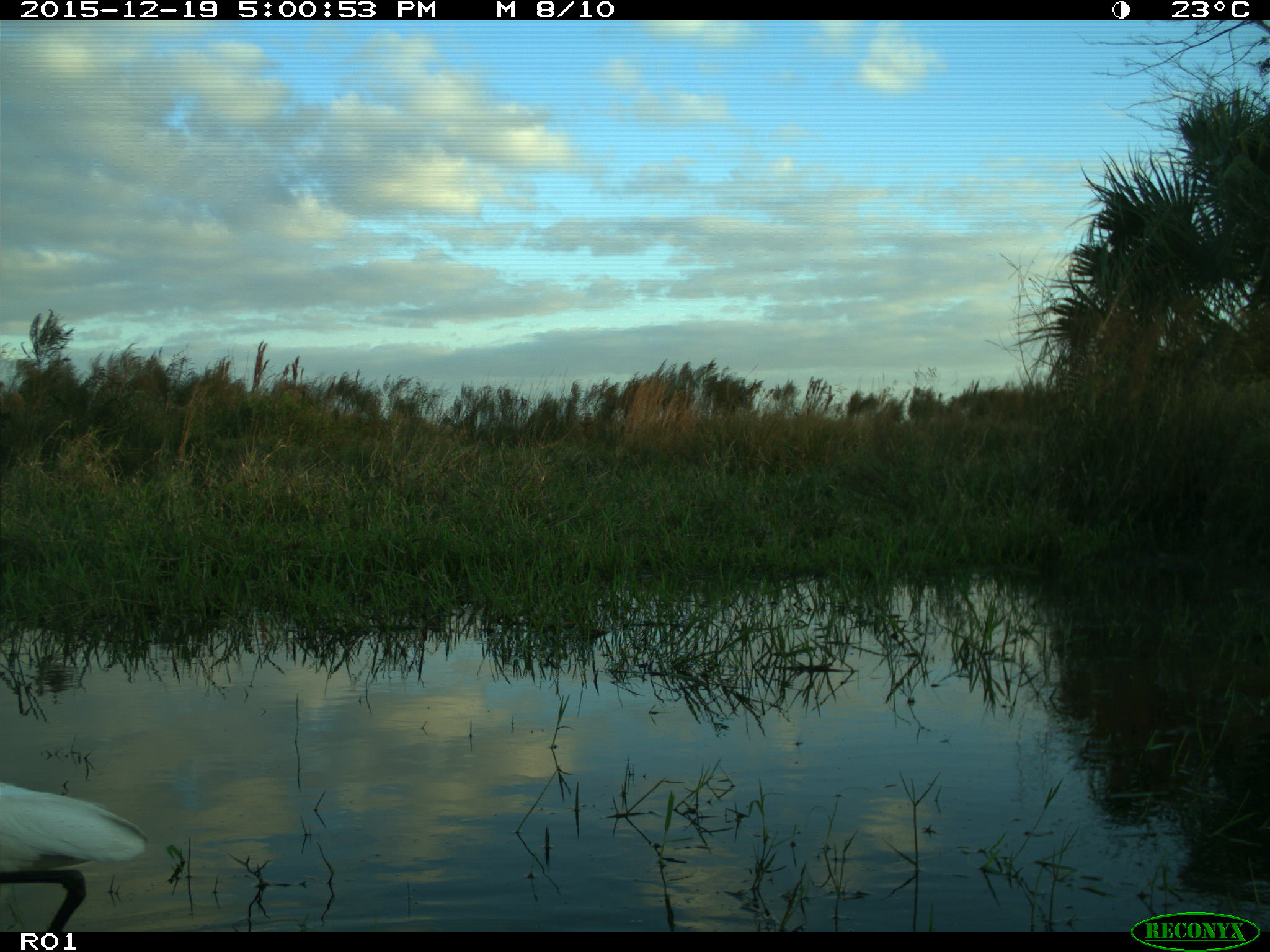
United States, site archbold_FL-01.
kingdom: Animalia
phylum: Chordata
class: Aves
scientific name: Aves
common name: birds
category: unidentified bird